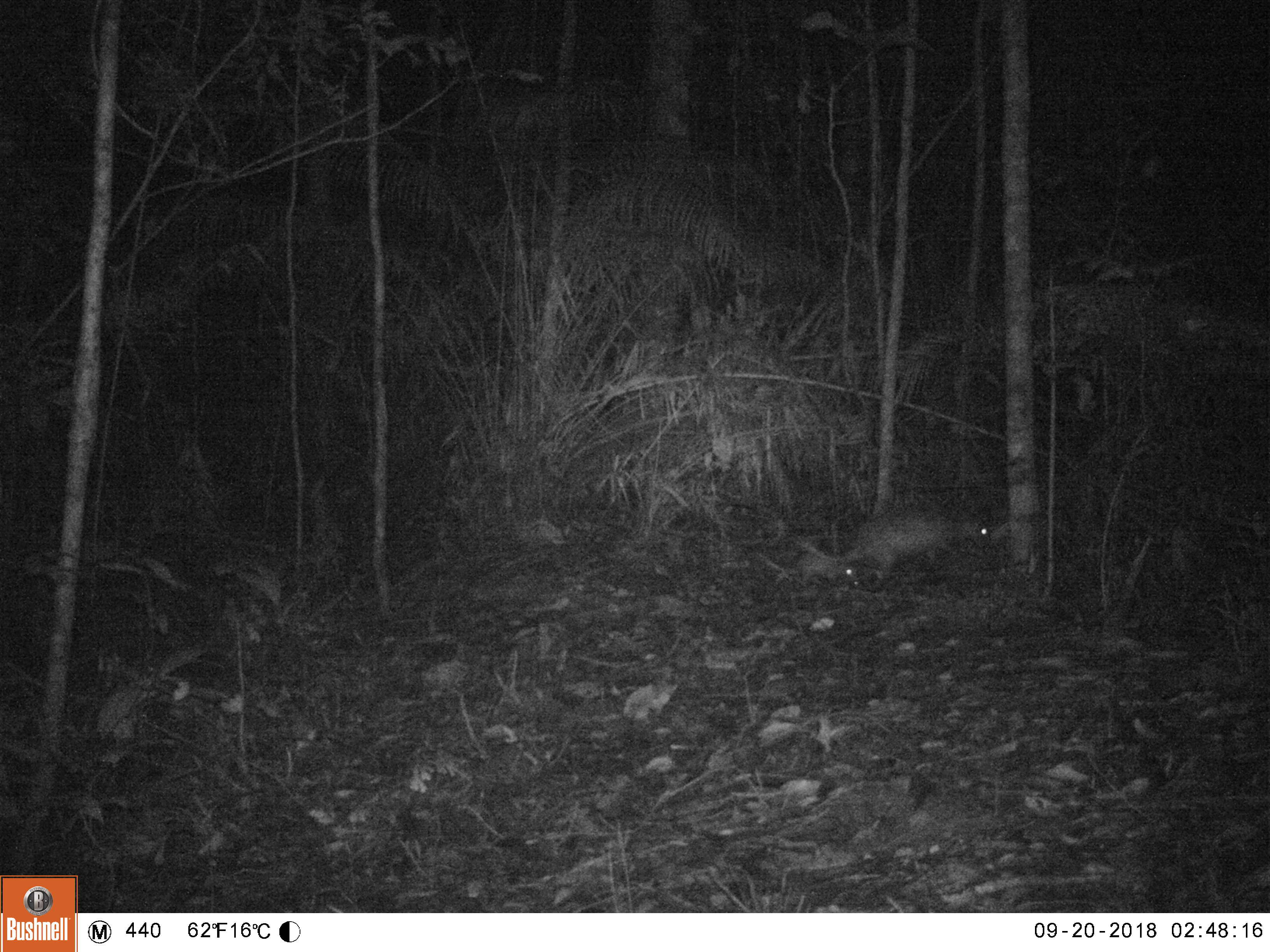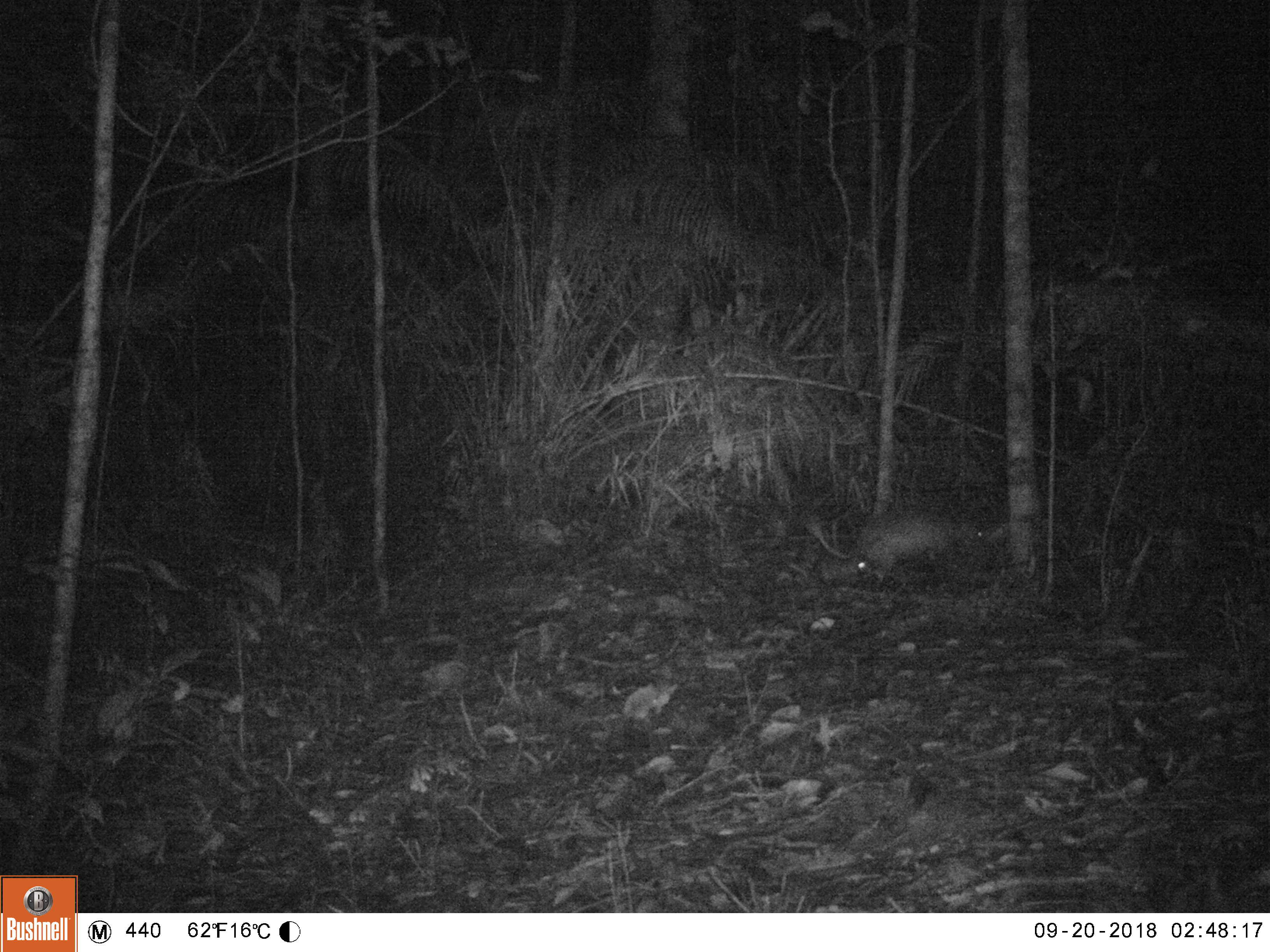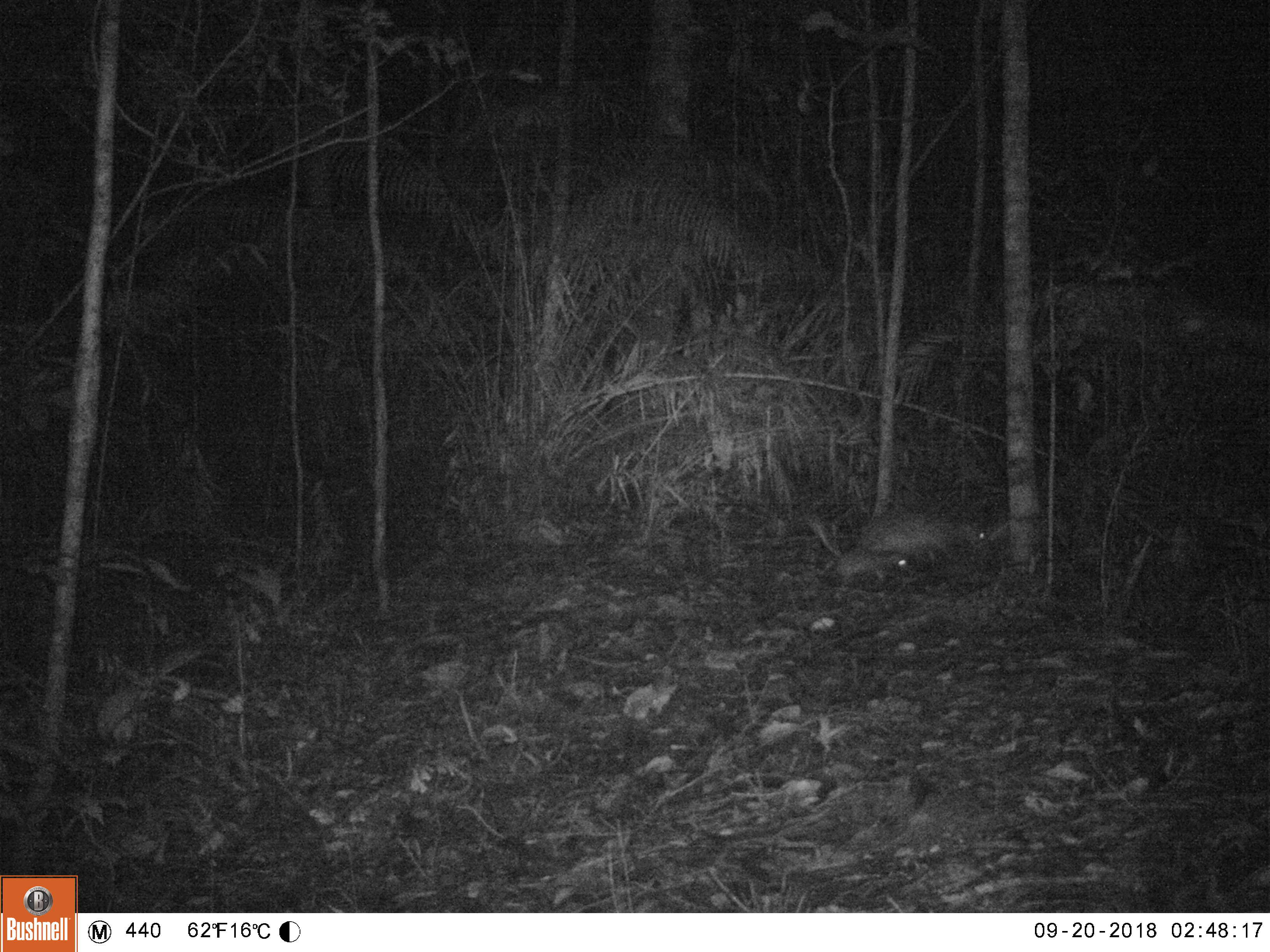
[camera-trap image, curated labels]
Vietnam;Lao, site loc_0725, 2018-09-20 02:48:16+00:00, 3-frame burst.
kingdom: Animalia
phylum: Chordata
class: Mammalia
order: Rodentia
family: Hystricidae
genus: Atherurus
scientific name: Atherurus macrourus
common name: asiatic brush-tailed porcupine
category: asiatic brush tailed porcupine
Asiatic brush tailed porcupine (asiatic brush-tailed porcupine) (Atherurus macrourus). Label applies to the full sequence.